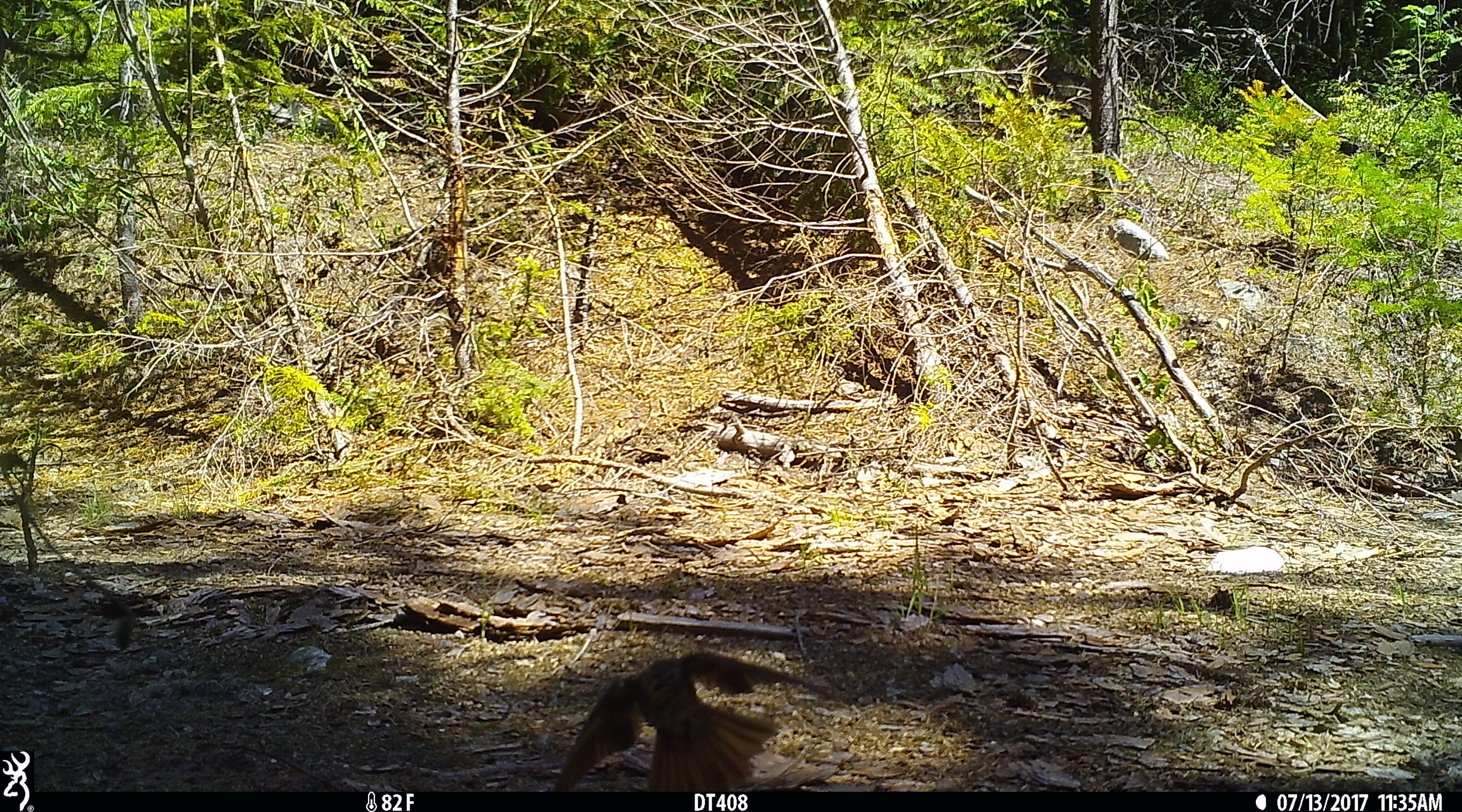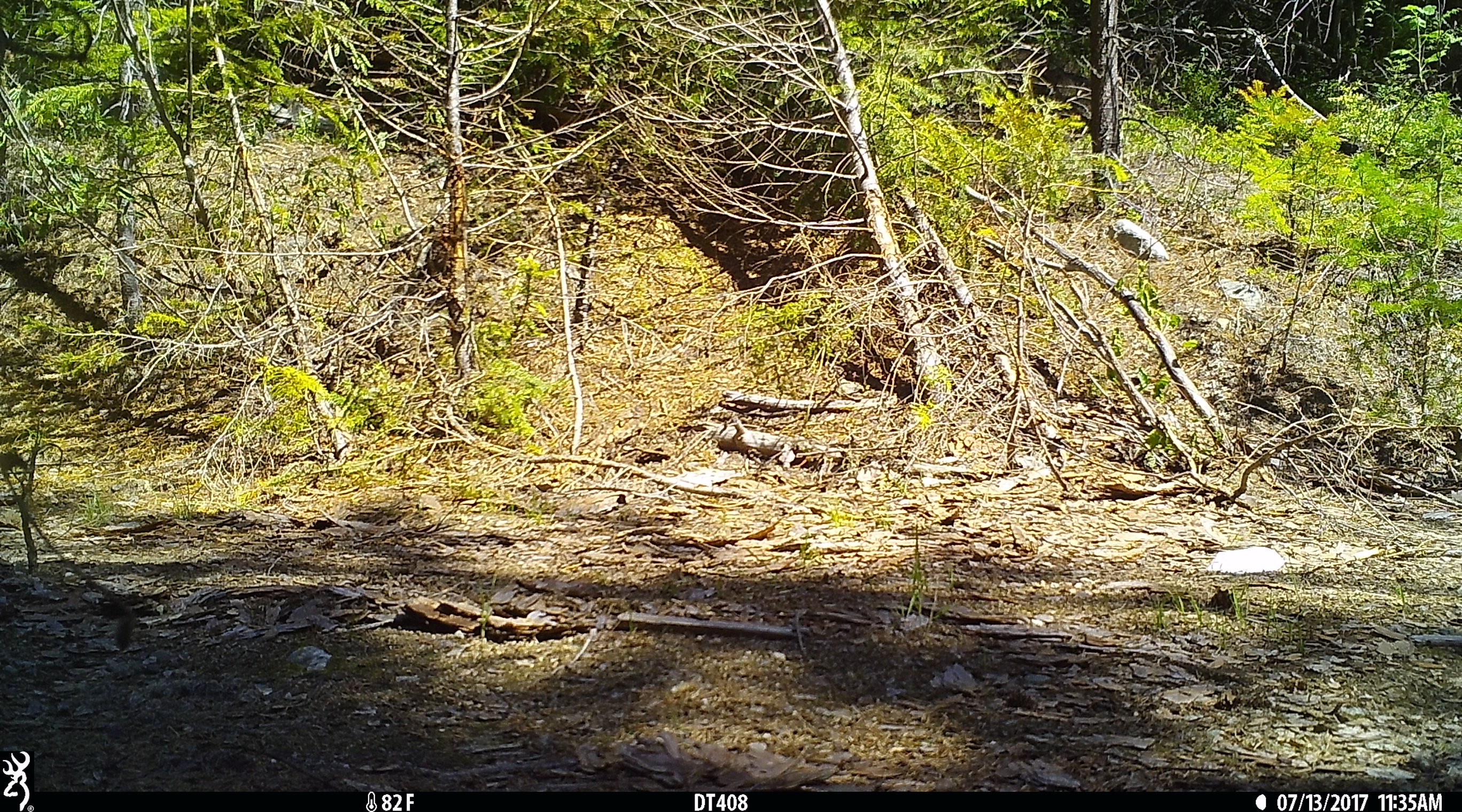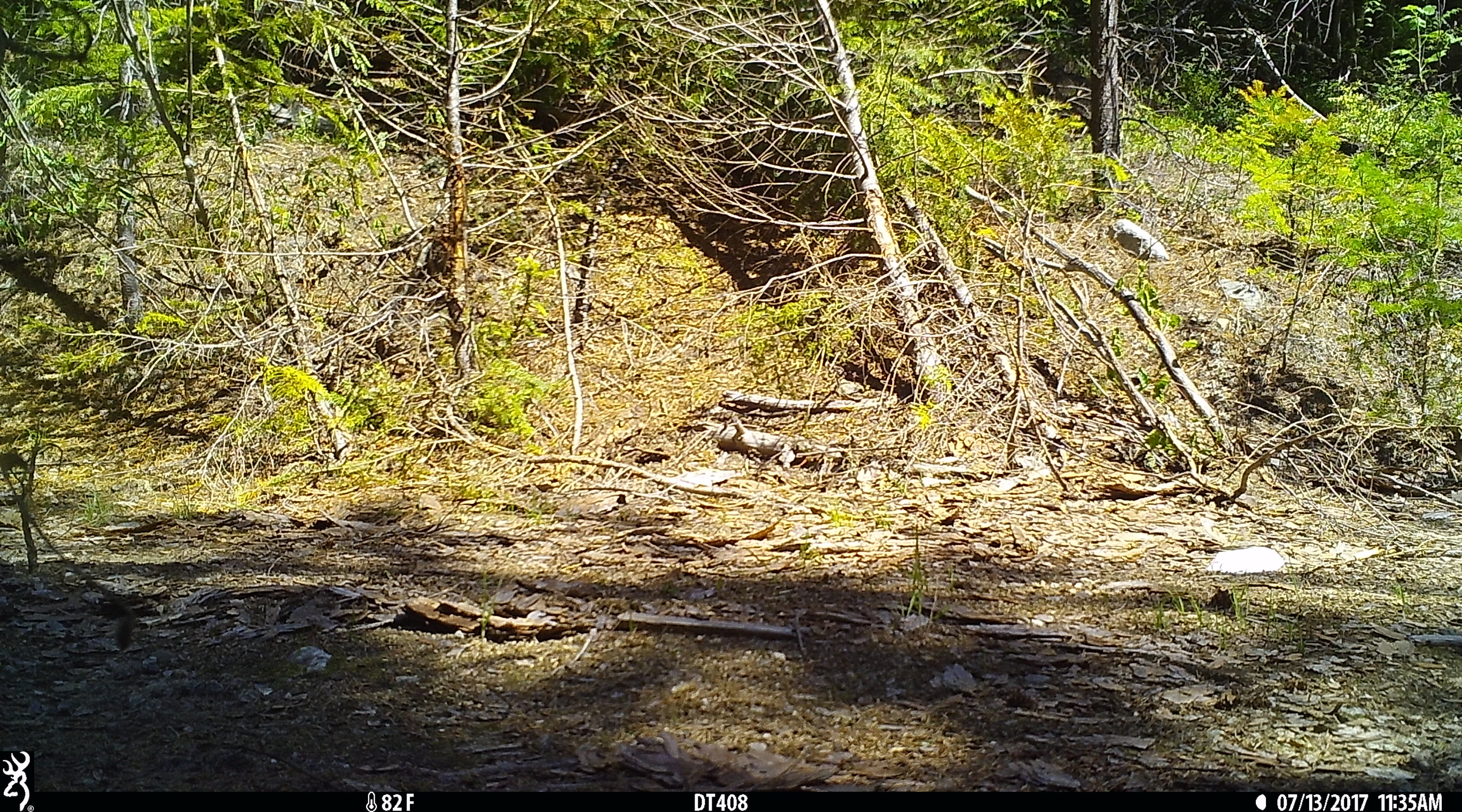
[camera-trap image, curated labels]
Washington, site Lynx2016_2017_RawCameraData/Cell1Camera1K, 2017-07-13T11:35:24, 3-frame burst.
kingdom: Animalia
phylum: Chordata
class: Aves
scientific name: Aves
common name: birds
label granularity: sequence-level